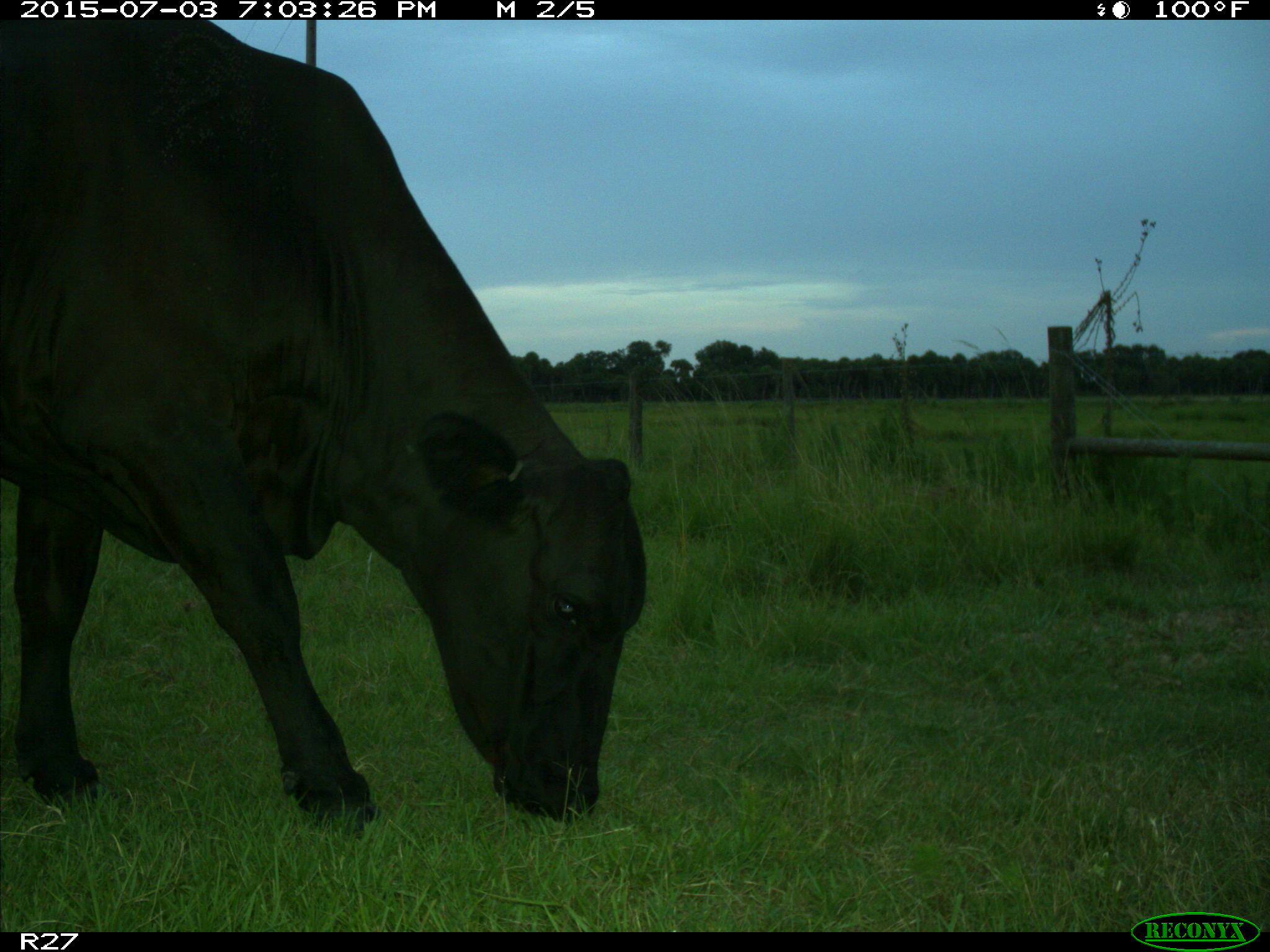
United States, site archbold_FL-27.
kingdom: Animalia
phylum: Chordata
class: Mammalia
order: Artiodactyla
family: Bovidae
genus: Bos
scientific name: Bos taurus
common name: domestic cow